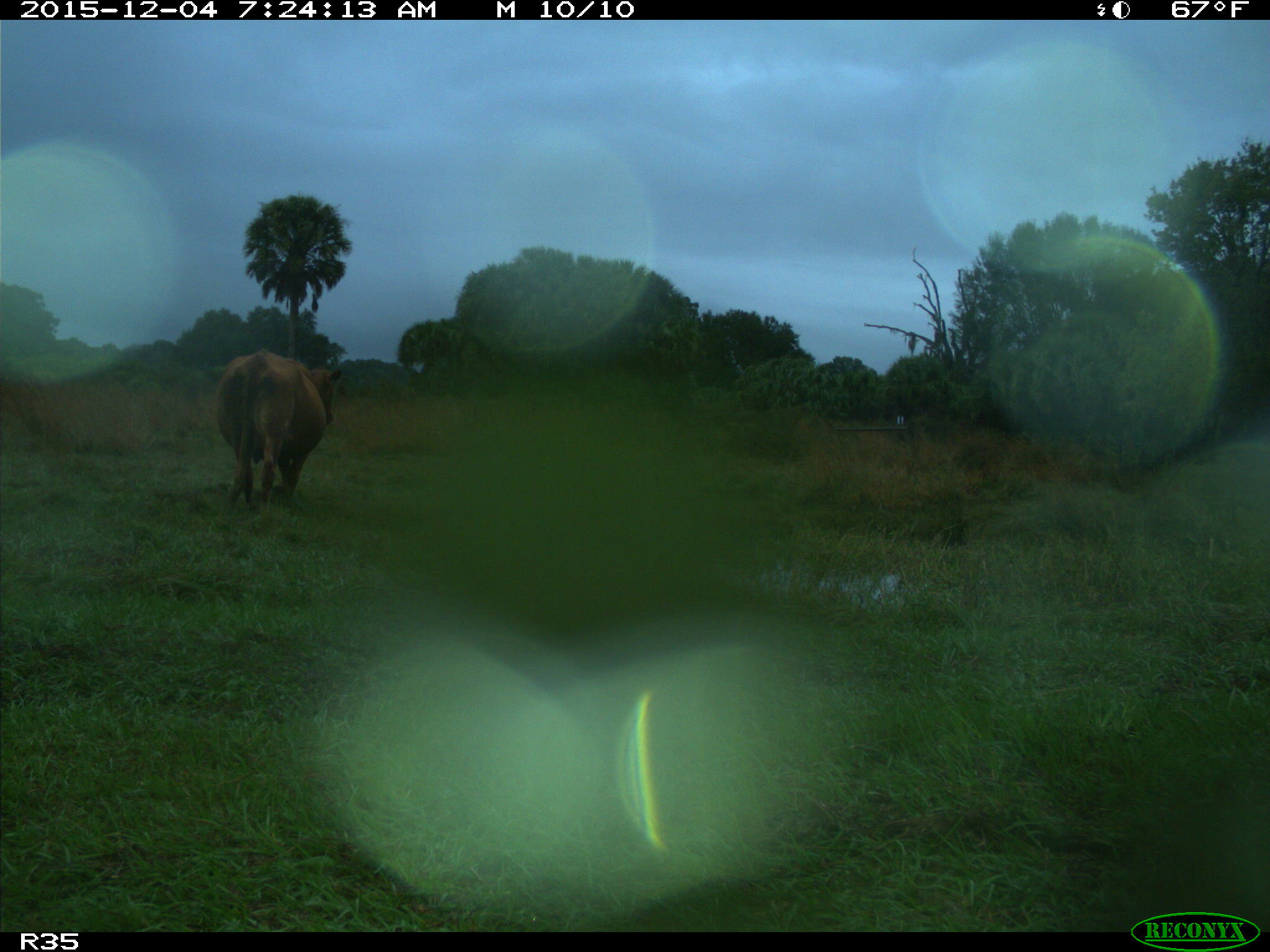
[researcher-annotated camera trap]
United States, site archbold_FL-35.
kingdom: Animalia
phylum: Chordata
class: Mammalia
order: Artiodactyla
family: Bovidae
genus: Bos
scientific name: Bos taurus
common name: domestic cow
Bos taurus (domestic cow).